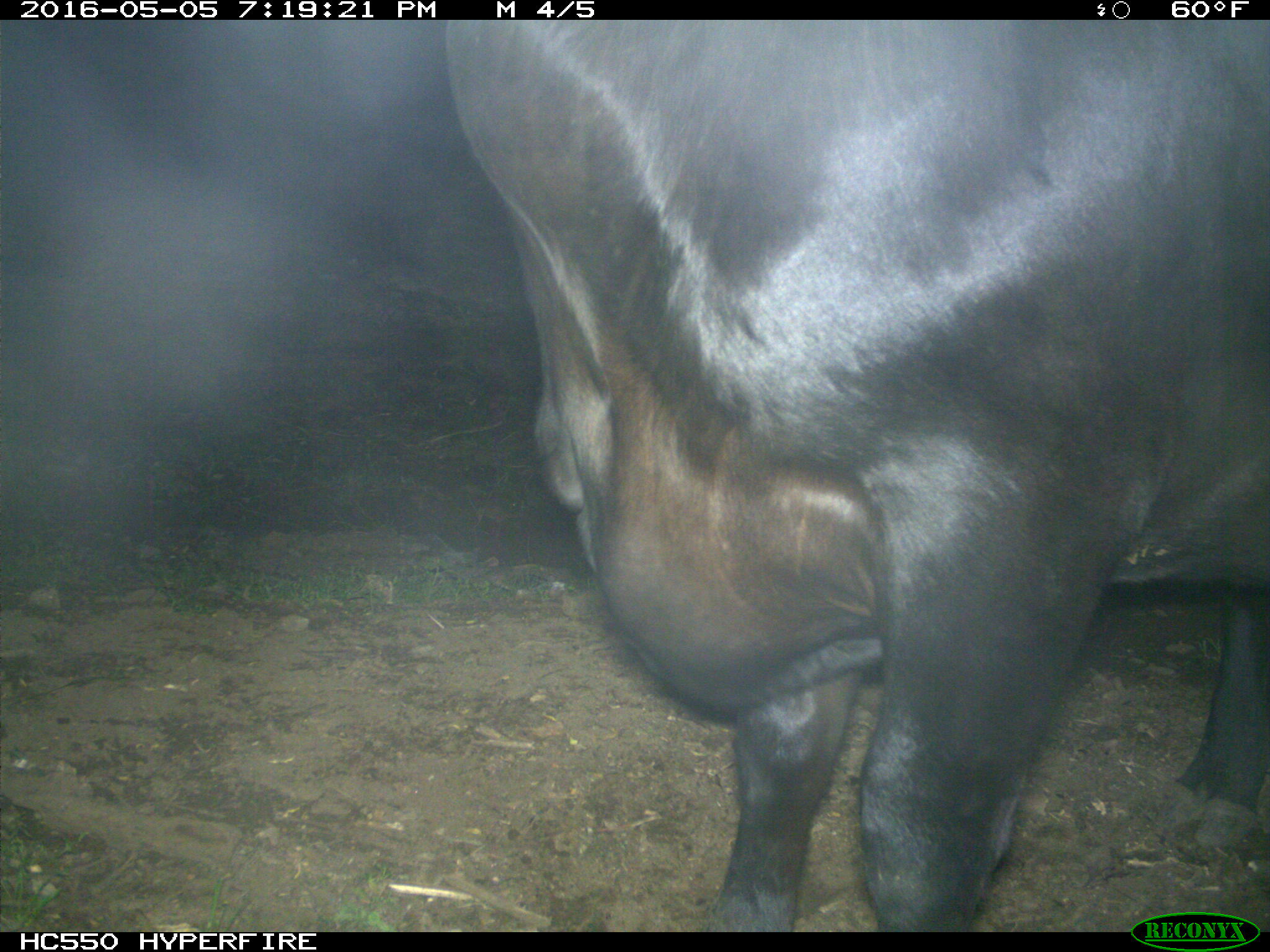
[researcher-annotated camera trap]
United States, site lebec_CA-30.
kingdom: Animalia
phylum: Chordata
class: Mammalia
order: Artiodactyla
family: Bovidae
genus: Bos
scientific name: Bos taurus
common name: domestic cow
Bos taurus (domestic cow).